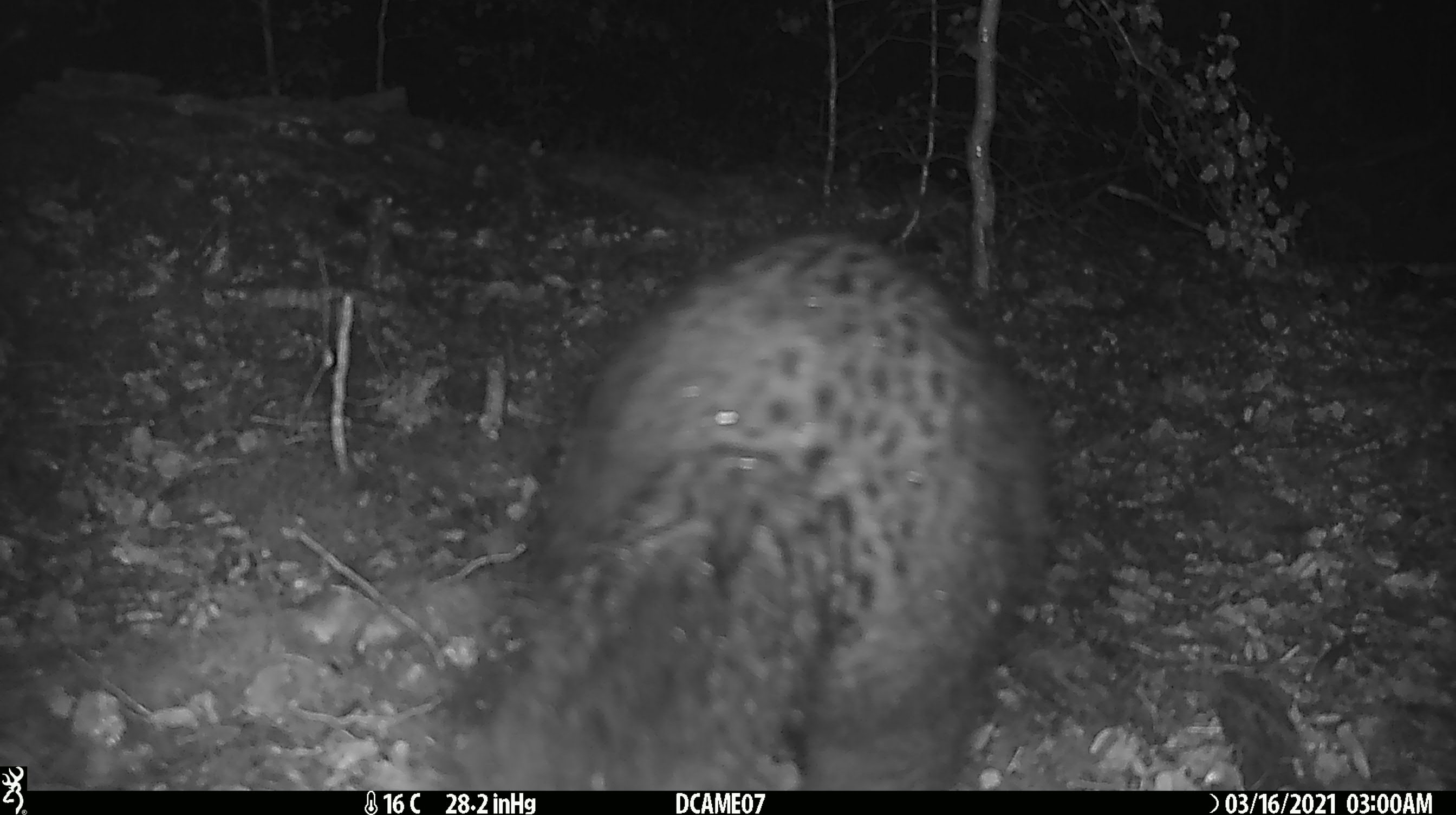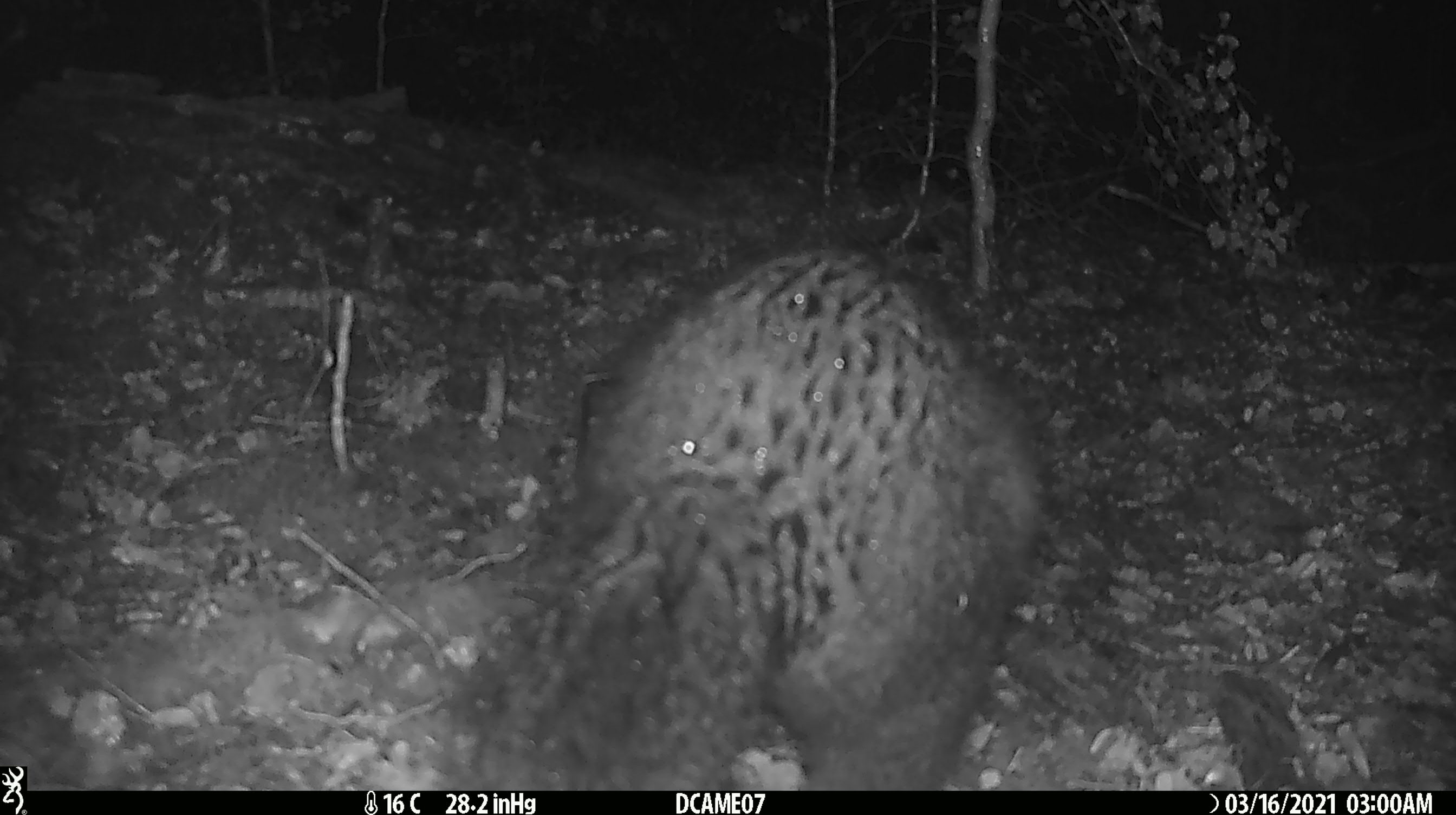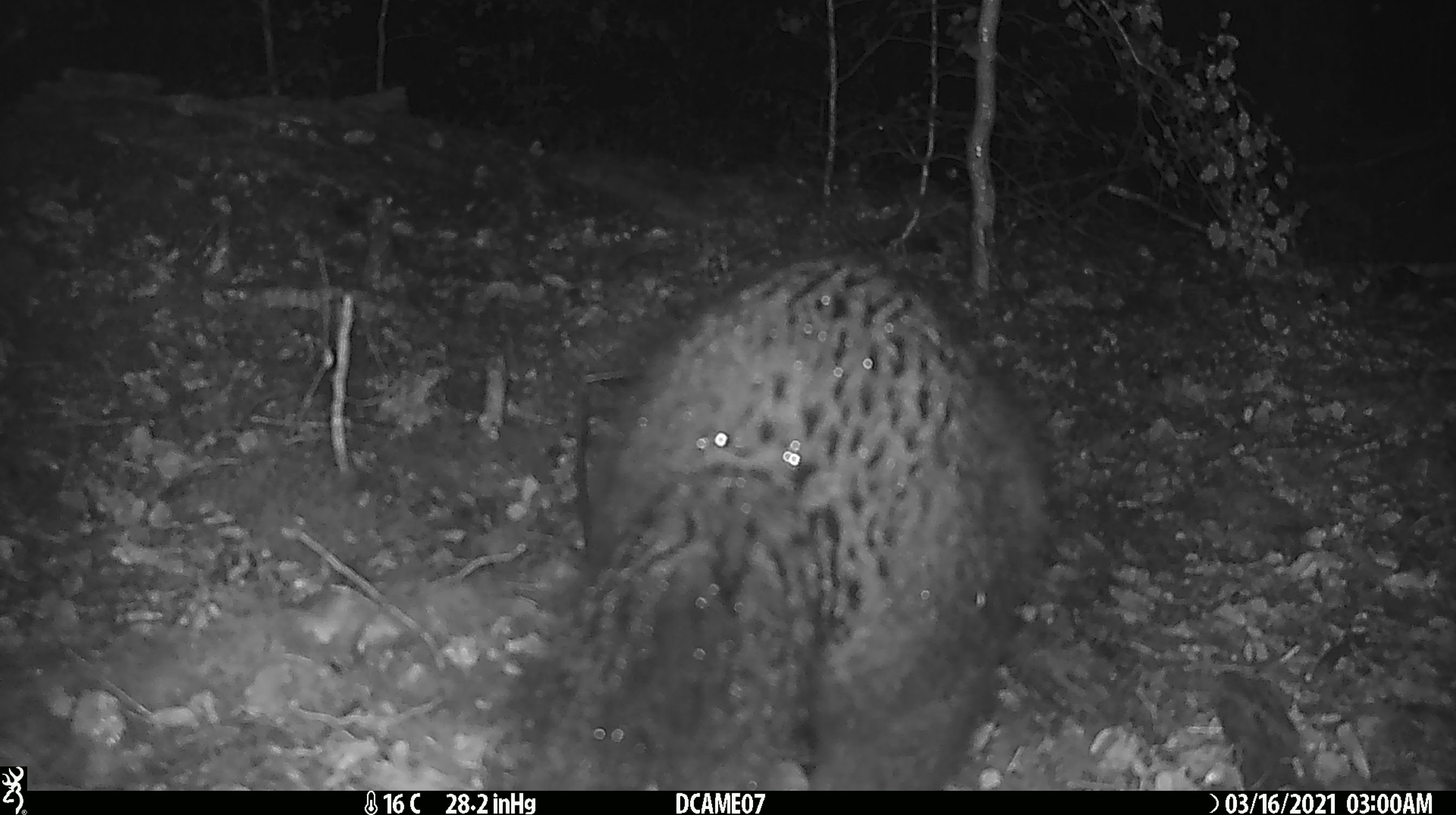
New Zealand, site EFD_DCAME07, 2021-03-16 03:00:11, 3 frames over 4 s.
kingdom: Animalia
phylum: Chordata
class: Mammalia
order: Diprotodontia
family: Phalangeridae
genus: Trichosurus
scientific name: Trichosurus vulpecula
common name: common brushtail possum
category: possum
Possum (common brushtail possum) (Trichosurus vulpecula).